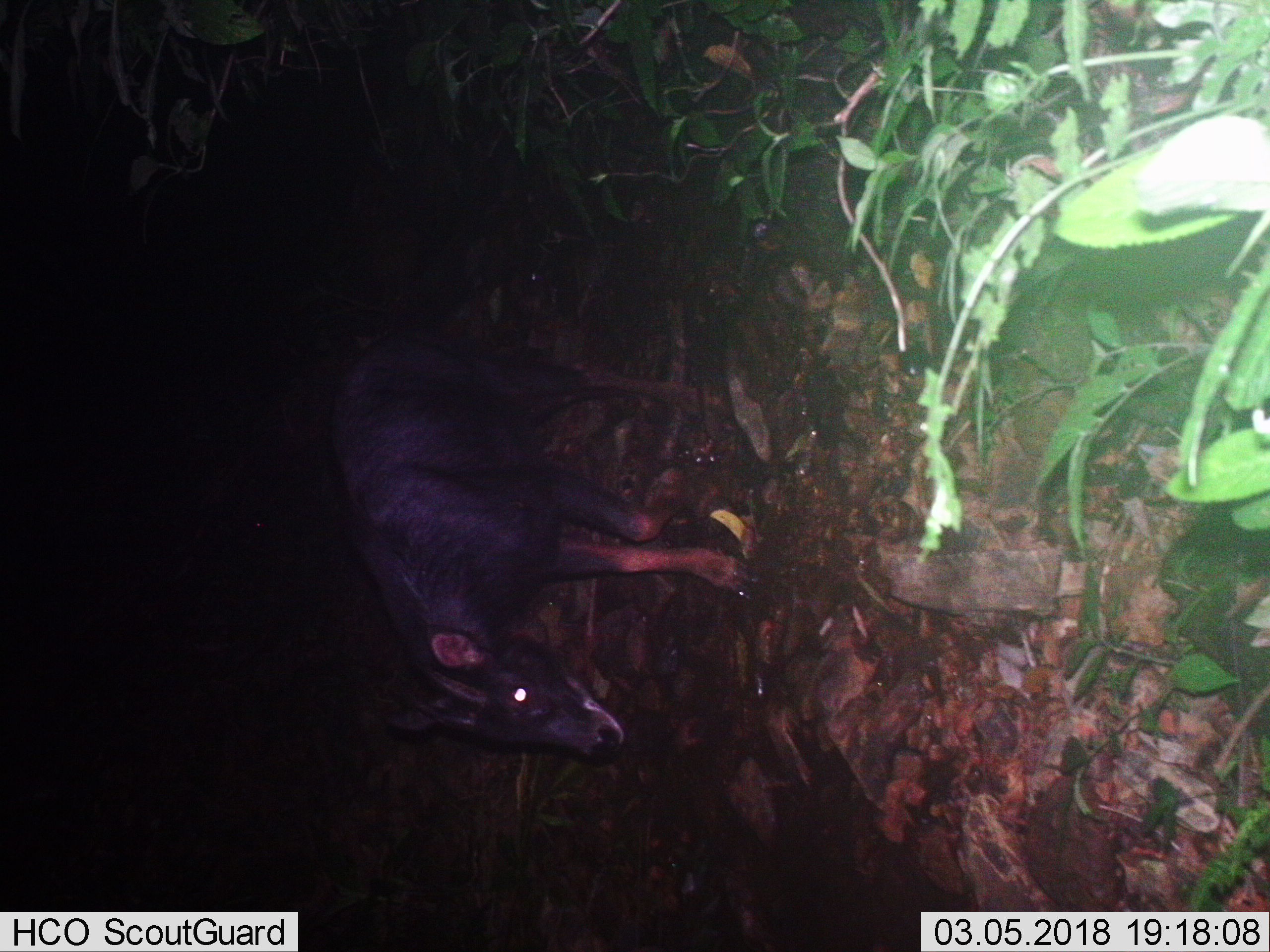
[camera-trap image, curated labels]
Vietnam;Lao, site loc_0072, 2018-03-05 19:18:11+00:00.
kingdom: Animalia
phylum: Chordata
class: Mammalia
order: Artiodactyla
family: Bovidae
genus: Capricornis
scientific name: Capricornis sumatraensis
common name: chinese serow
Chinese serow (Capricornis sumatraensis). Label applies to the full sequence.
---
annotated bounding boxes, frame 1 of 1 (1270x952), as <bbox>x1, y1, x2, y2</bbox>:
chinese serow: <bbox>330, 336, 760, 763</bbox>